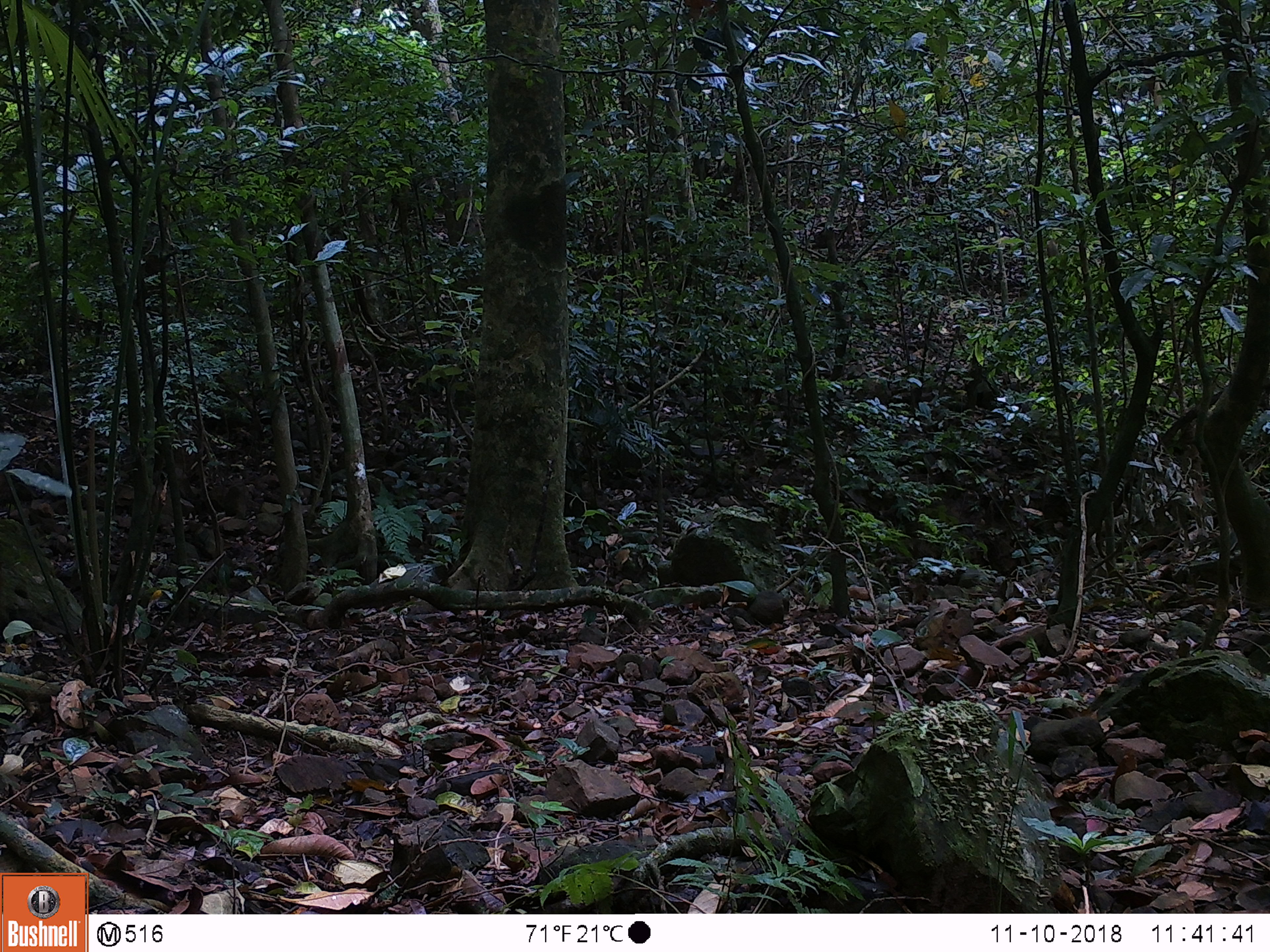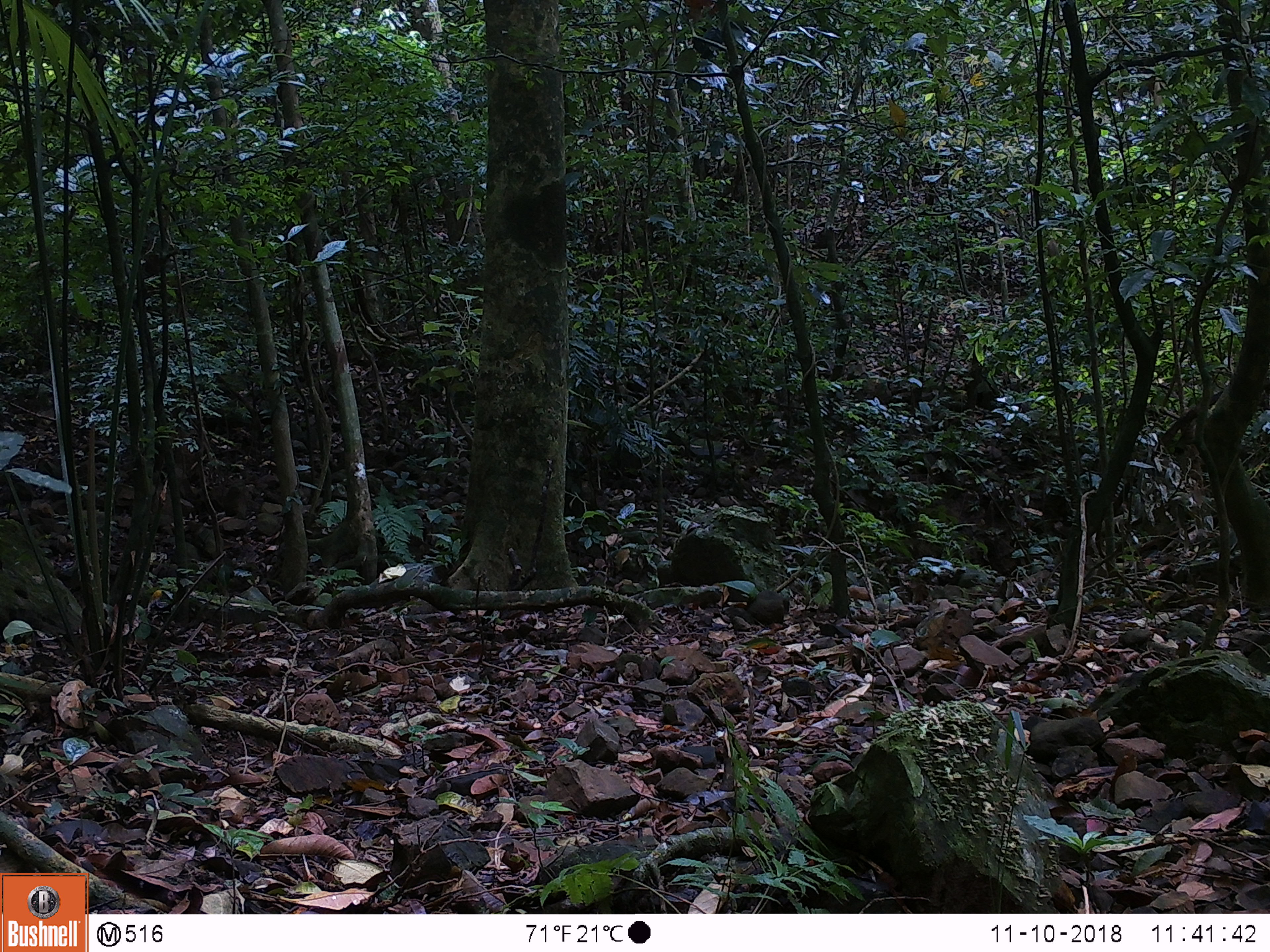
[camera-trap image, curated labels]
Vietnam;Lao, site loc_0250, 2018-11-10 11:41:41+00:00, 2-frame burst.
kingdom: Animalia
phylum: Chordata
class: Mammalia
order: Artiodactyla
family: Cervidae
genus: Muntiacus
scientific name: Muntiacus vuquangensis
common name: large-antlered muntjac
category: large antlered muntjac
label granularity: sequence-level